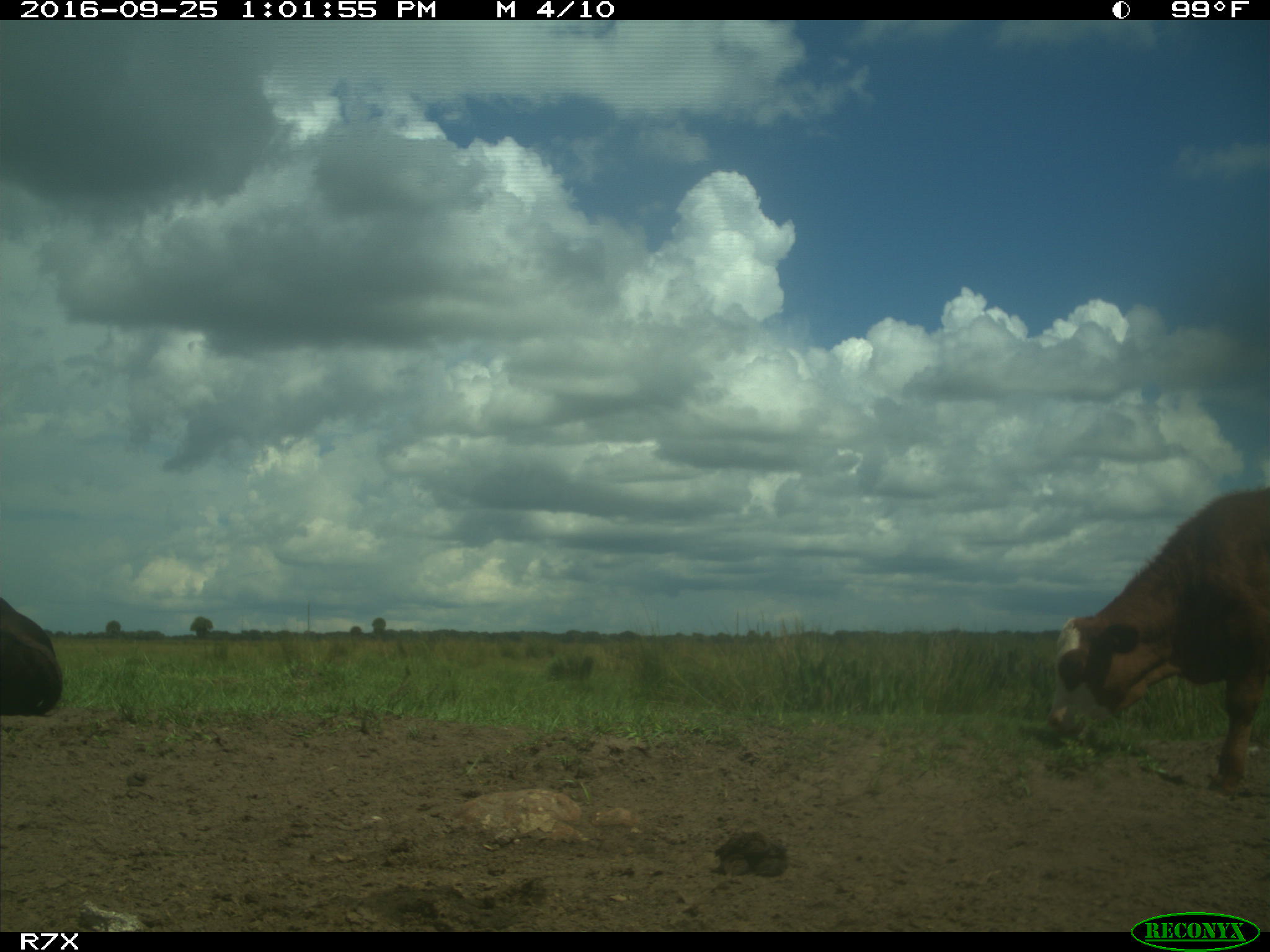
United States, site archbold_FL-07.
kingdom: Animalia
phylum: Chordata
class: Mammalia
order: Artiodactyla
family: Bovidae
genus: Bos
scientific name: Bos taurus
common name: domestic cow